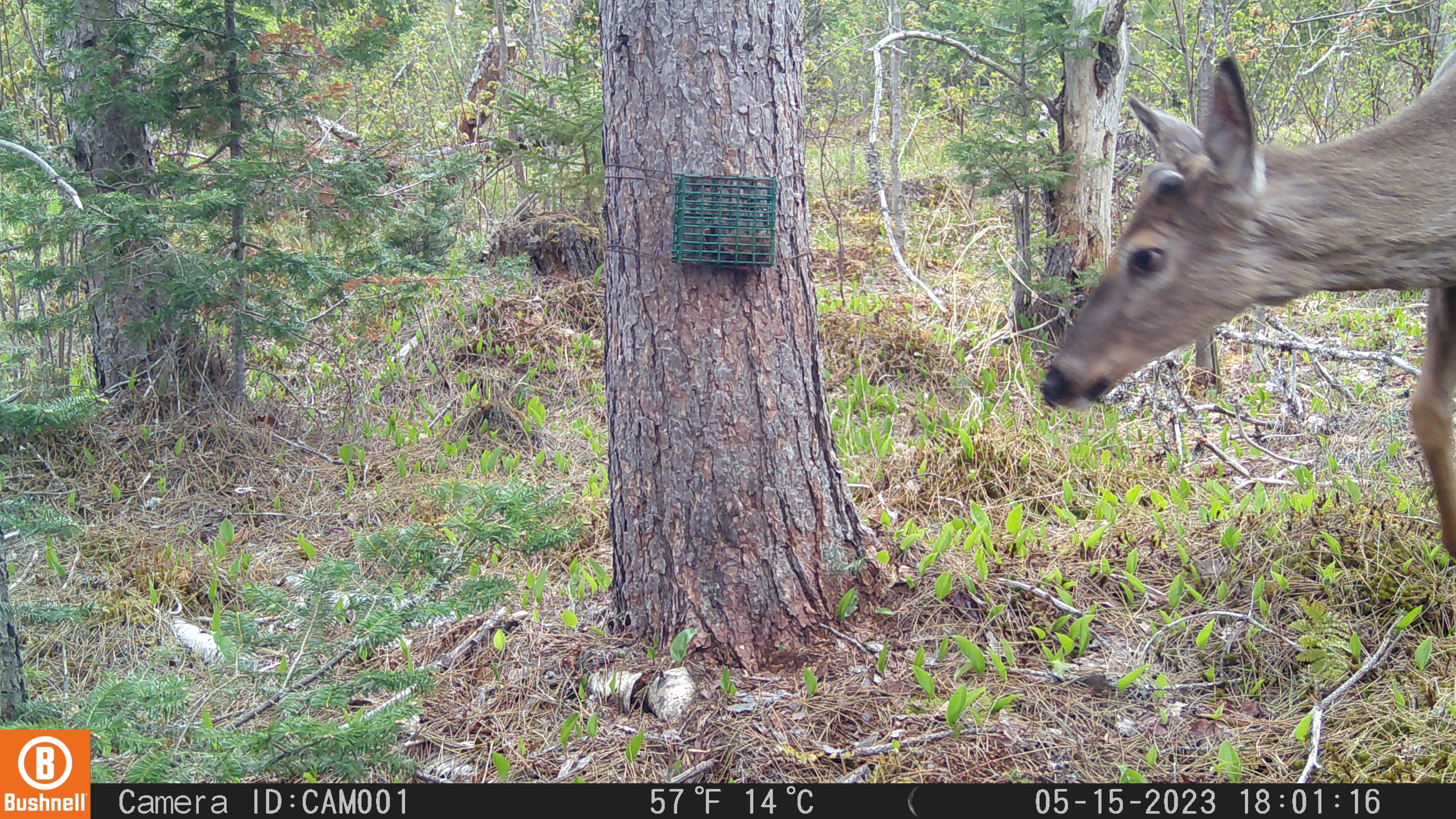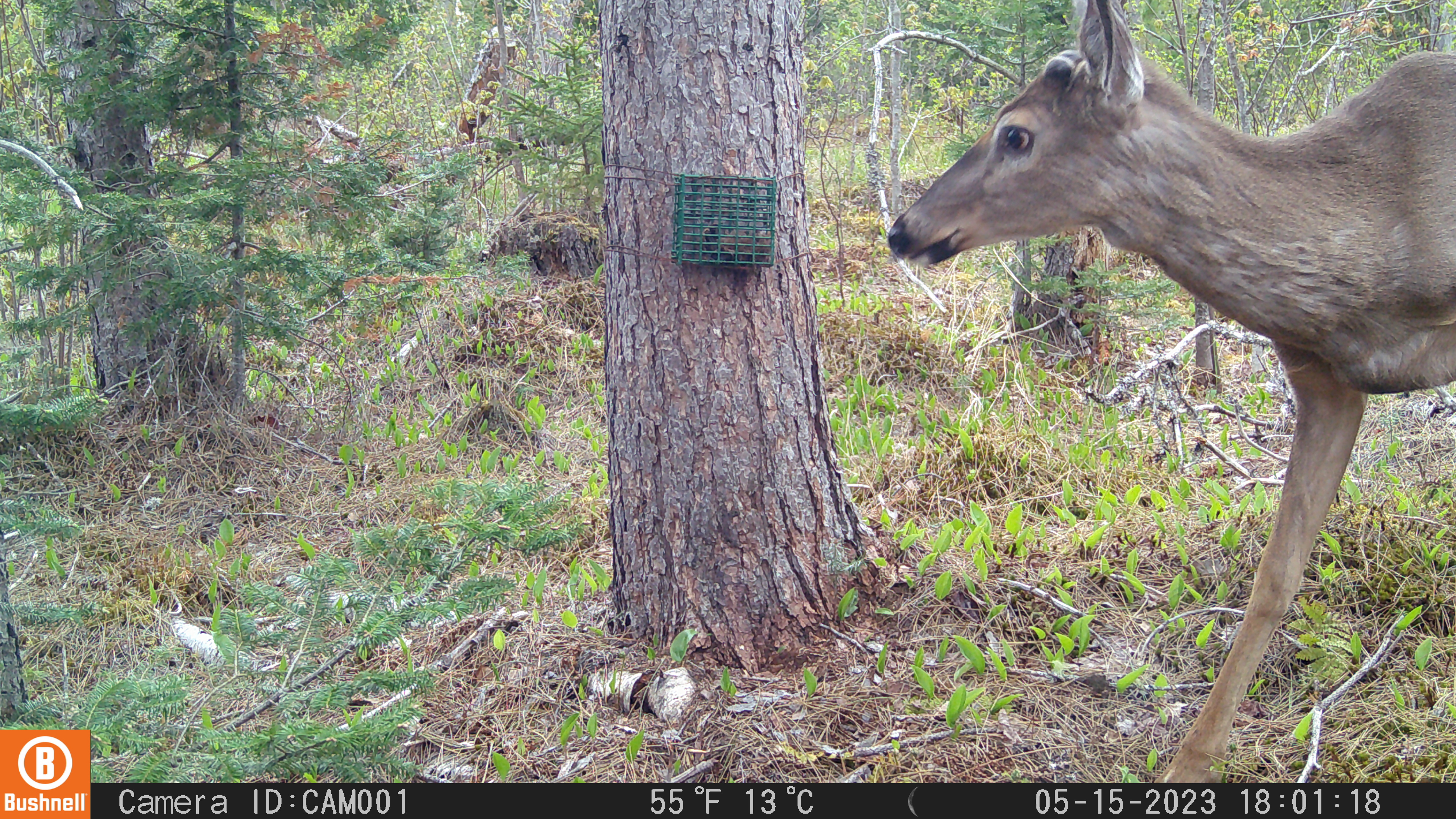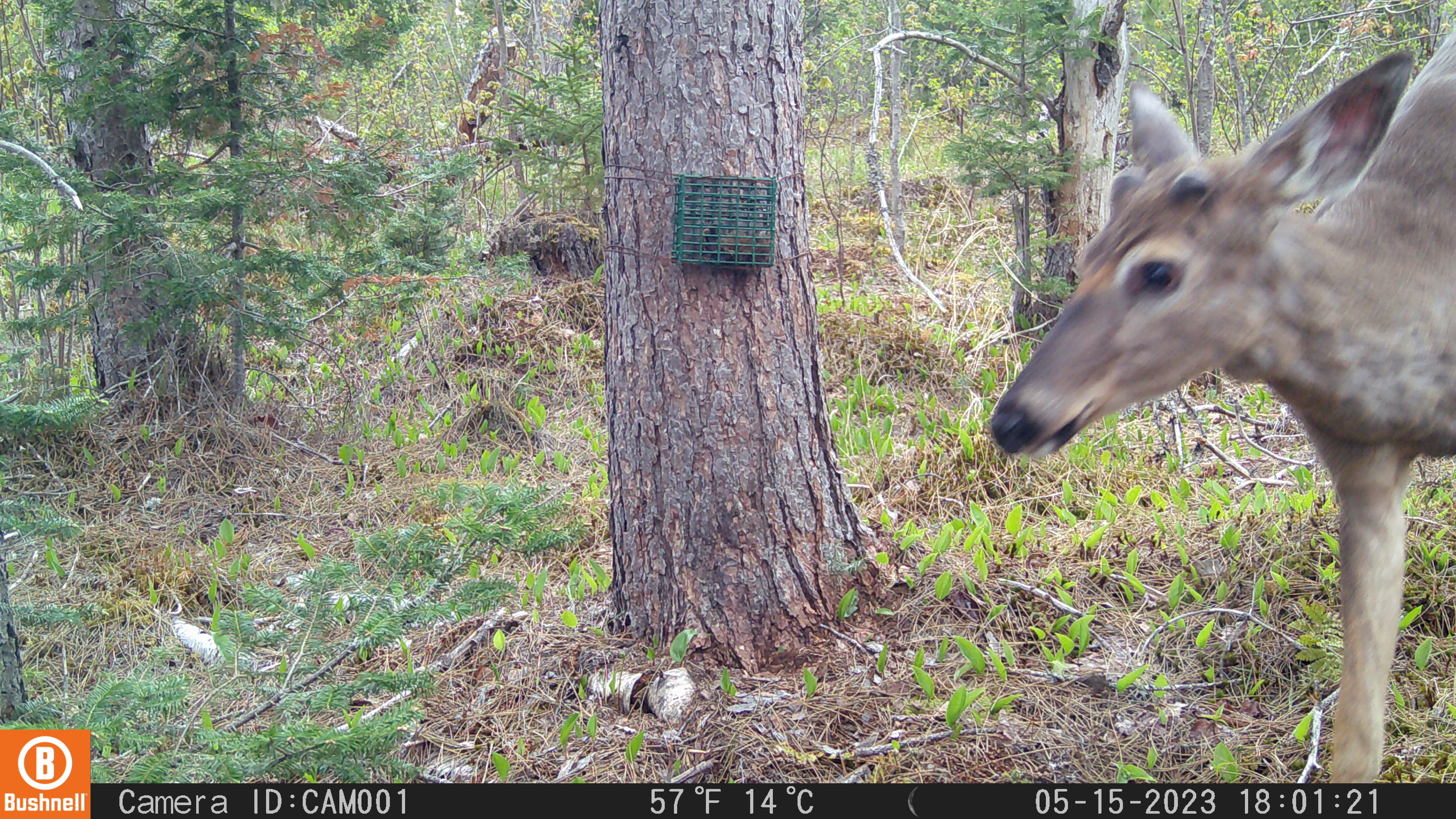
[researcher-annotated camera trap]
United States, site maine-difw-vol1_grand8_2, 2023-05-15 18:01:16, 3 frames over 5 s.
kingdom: Animalia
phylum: Chordata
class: Mammalia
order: Artiodactyla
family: Cervidae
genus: Odocoileus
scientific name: Odocoileus virginianus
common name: white-tailed deer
White-tailed deer (Odocoileus virginianus).